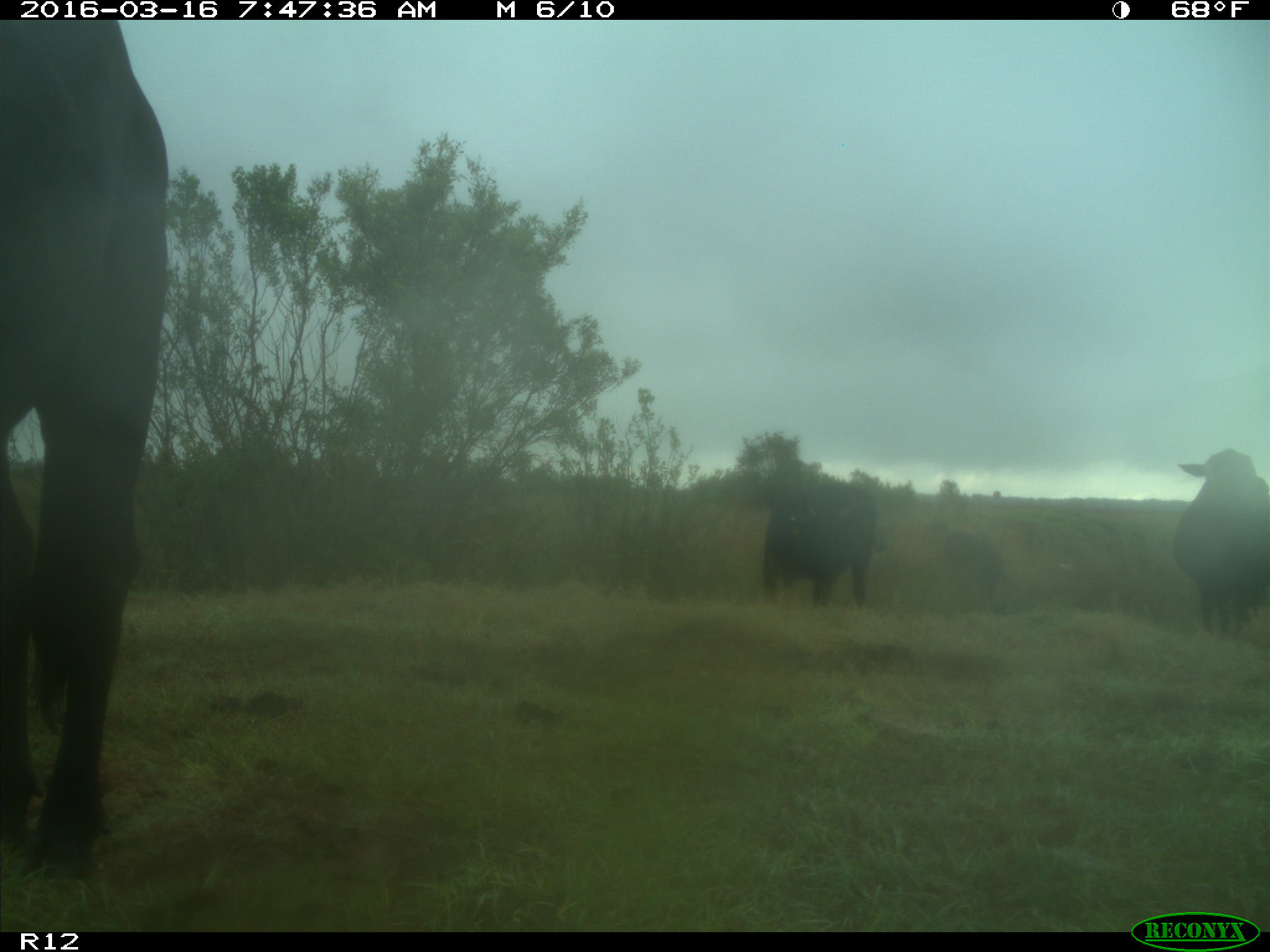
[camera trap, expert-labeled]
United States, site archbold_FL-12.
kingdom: Animalia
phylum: Chordata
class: Mammalia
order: Artiodactyla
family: Bovidae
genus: Bos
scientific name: Bos taurus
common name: domestic cow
Bos taurus (domestic cow).